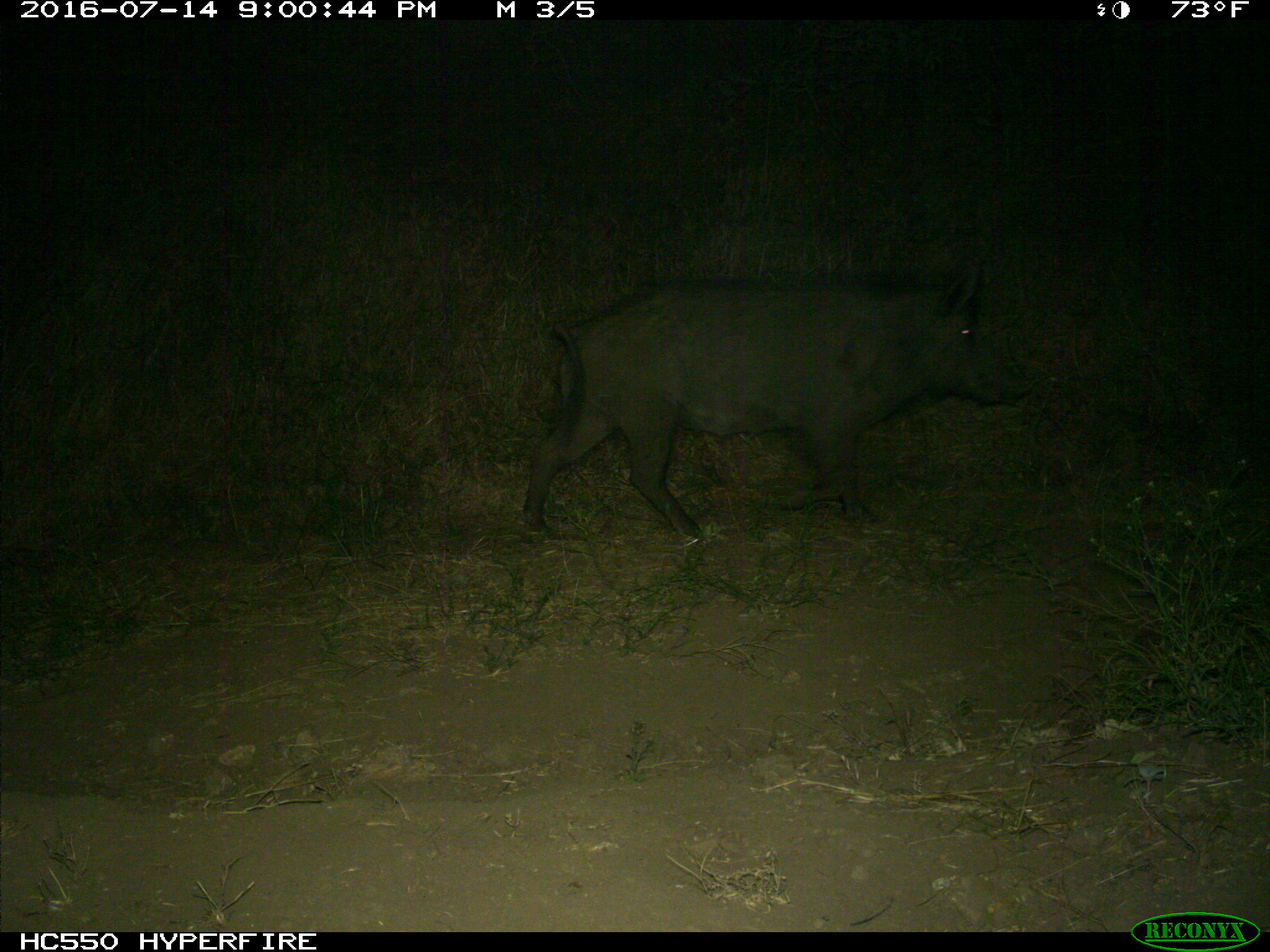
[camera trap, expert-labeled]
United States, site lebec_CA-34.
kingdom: Animalia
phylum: Chordata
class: Mammalia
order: Artiodactyla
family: Suidae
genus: Sus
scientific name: Sus scrofa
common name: wild boar